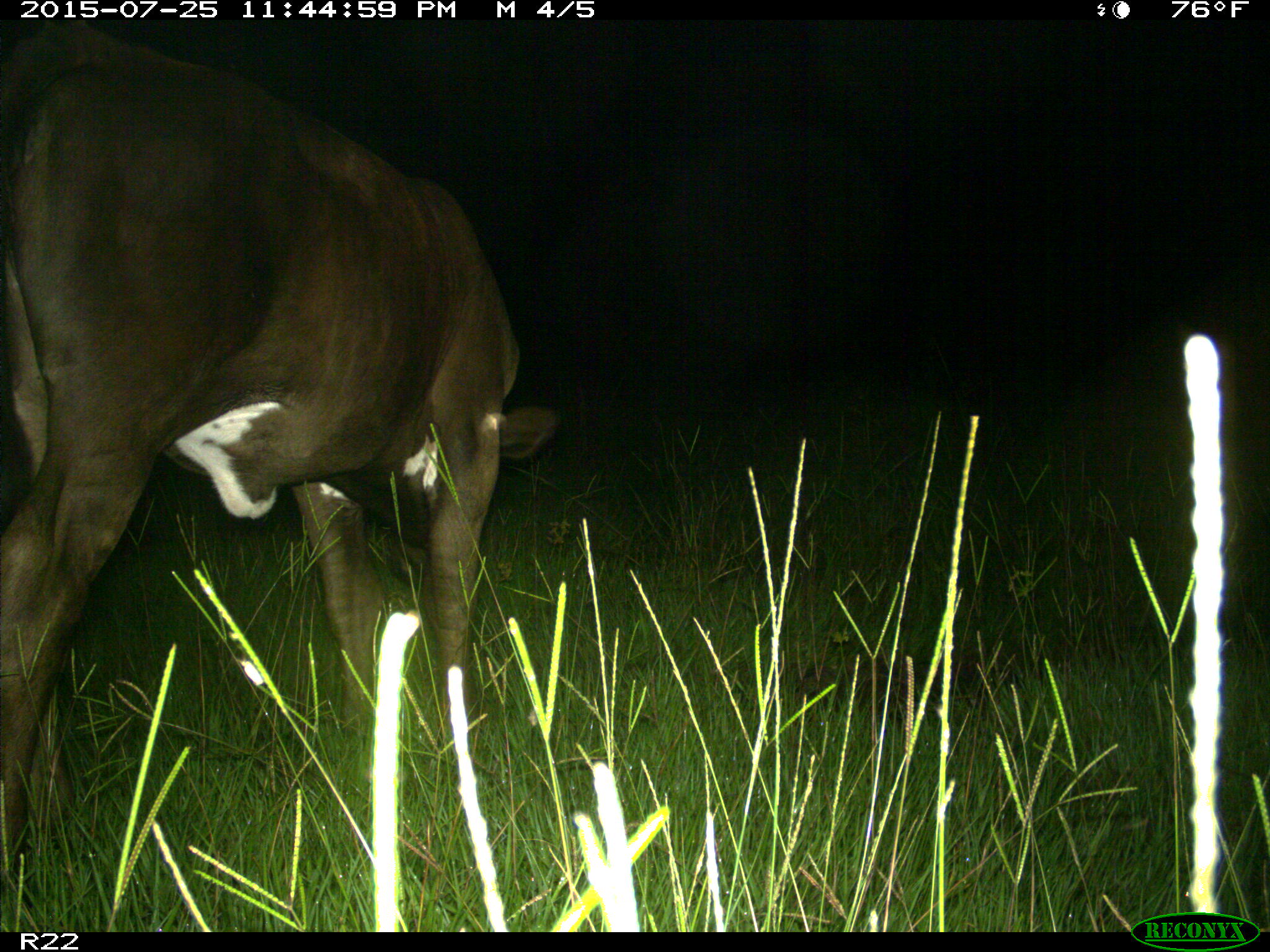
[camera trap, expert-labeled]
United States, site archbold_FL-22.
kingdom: Animalia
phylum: Chordata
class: Mammalia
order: Artiodactyla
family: Bovidae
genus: Bos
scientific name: Bos taurus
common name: domestic cow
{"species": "Bos taurus (domestic cow)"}